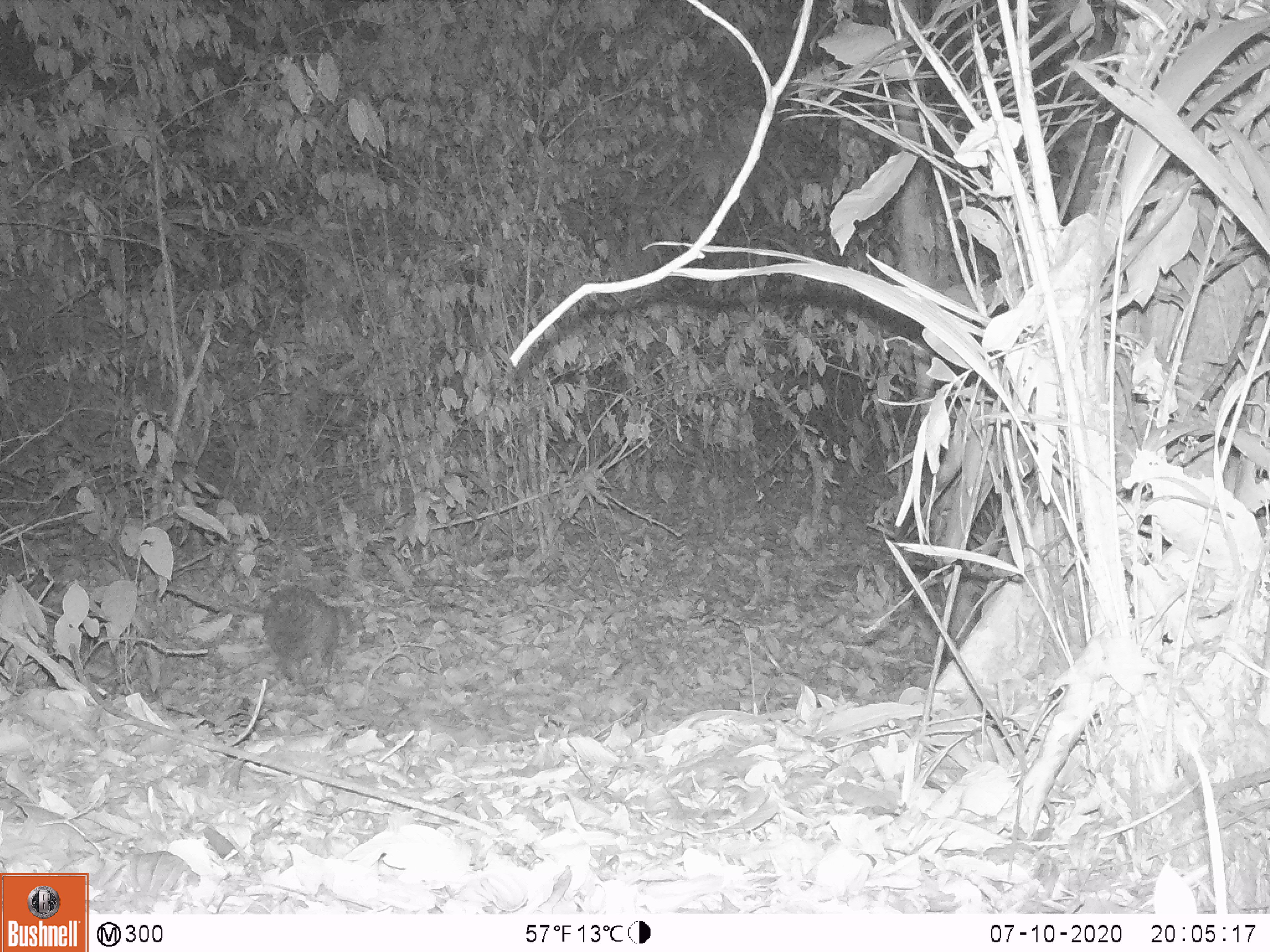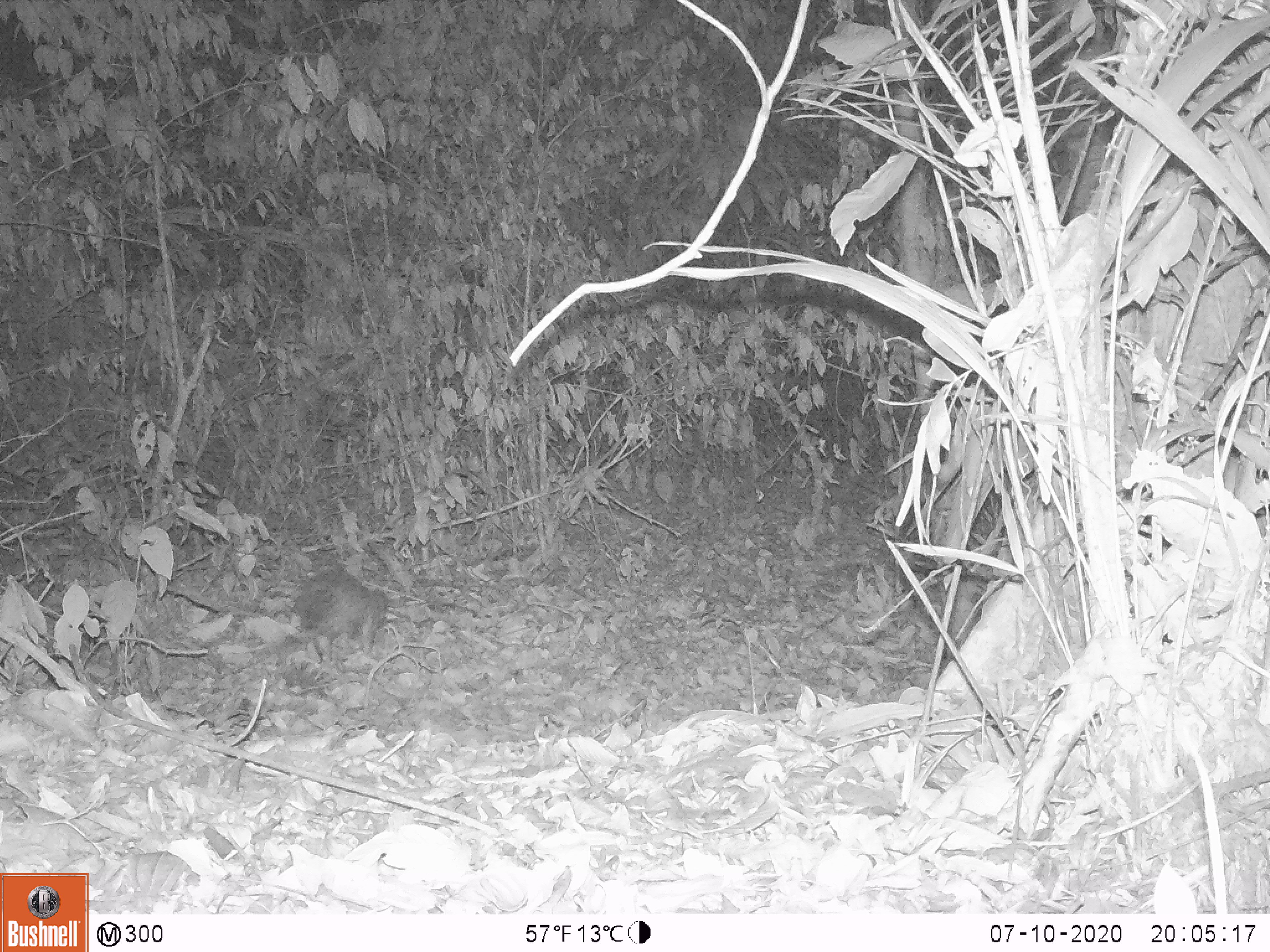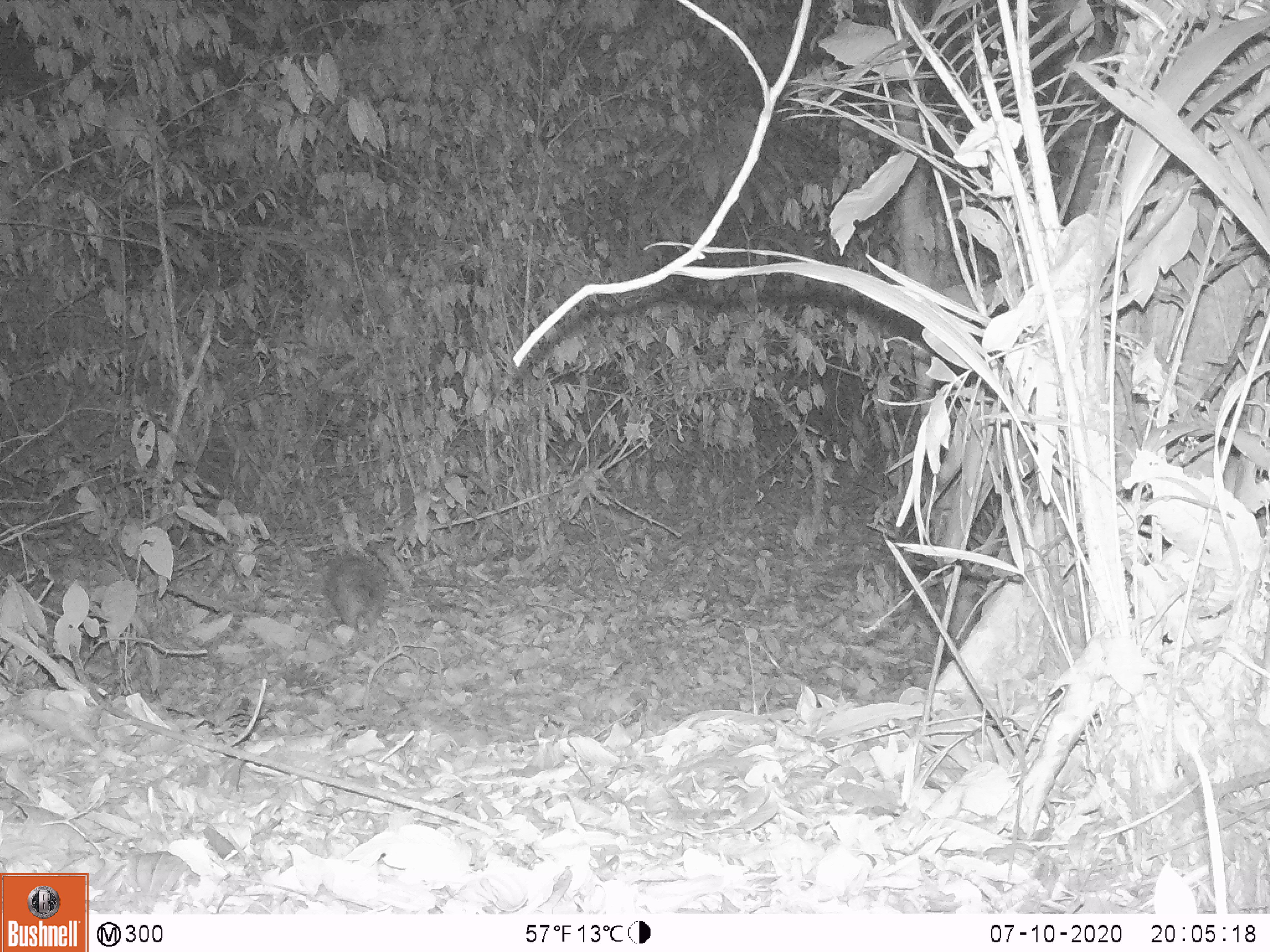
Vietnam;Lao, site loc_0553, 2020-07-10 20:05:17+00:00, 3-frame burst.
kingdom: Animalia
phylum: Chordata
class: Mammalia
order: Rodentia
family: Hystricidae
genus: Atherurus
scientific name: Atherurus macrourus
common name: asiatic brush-tailed porcupine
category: asiatic brush tailed porcupine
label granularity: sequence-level